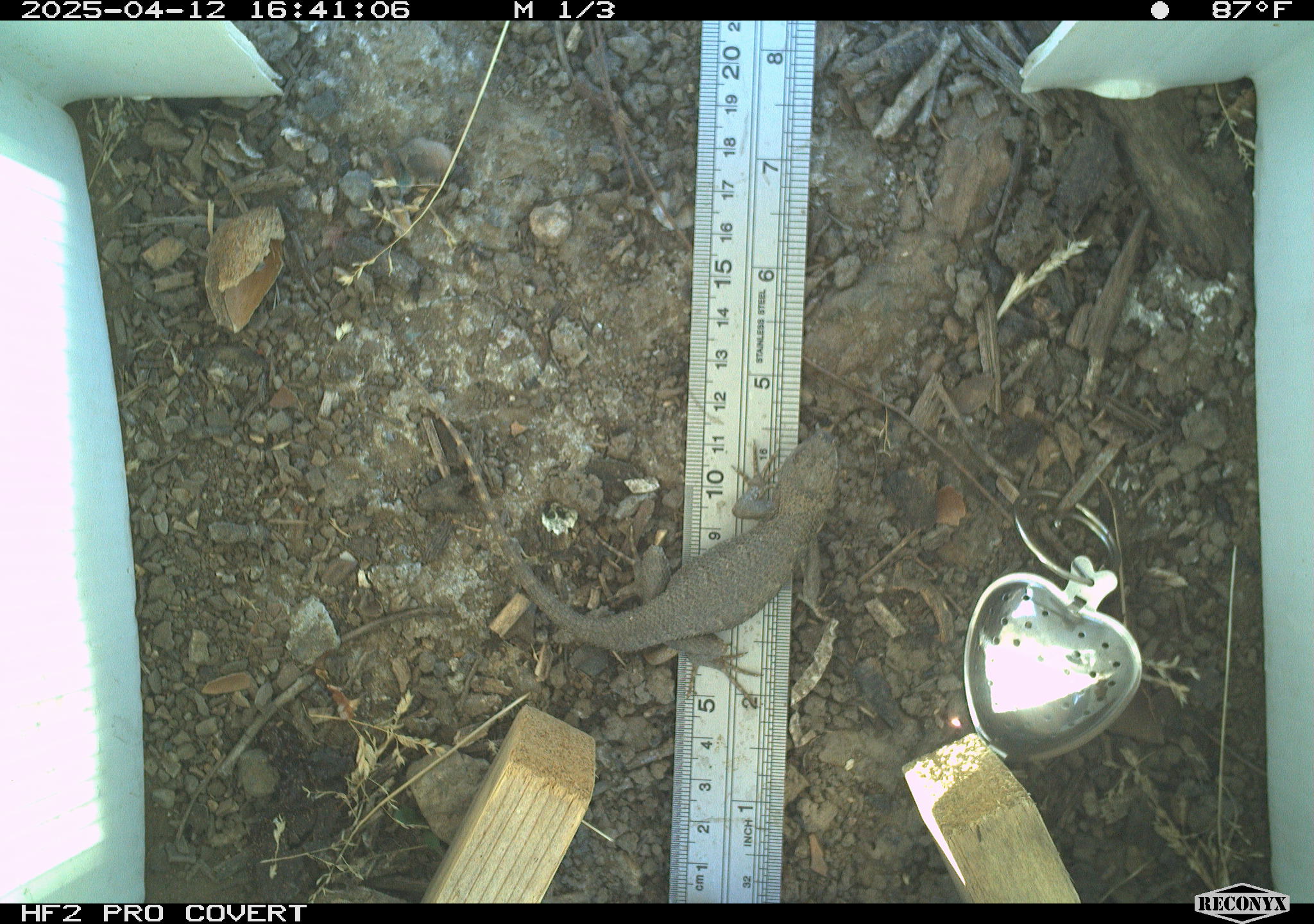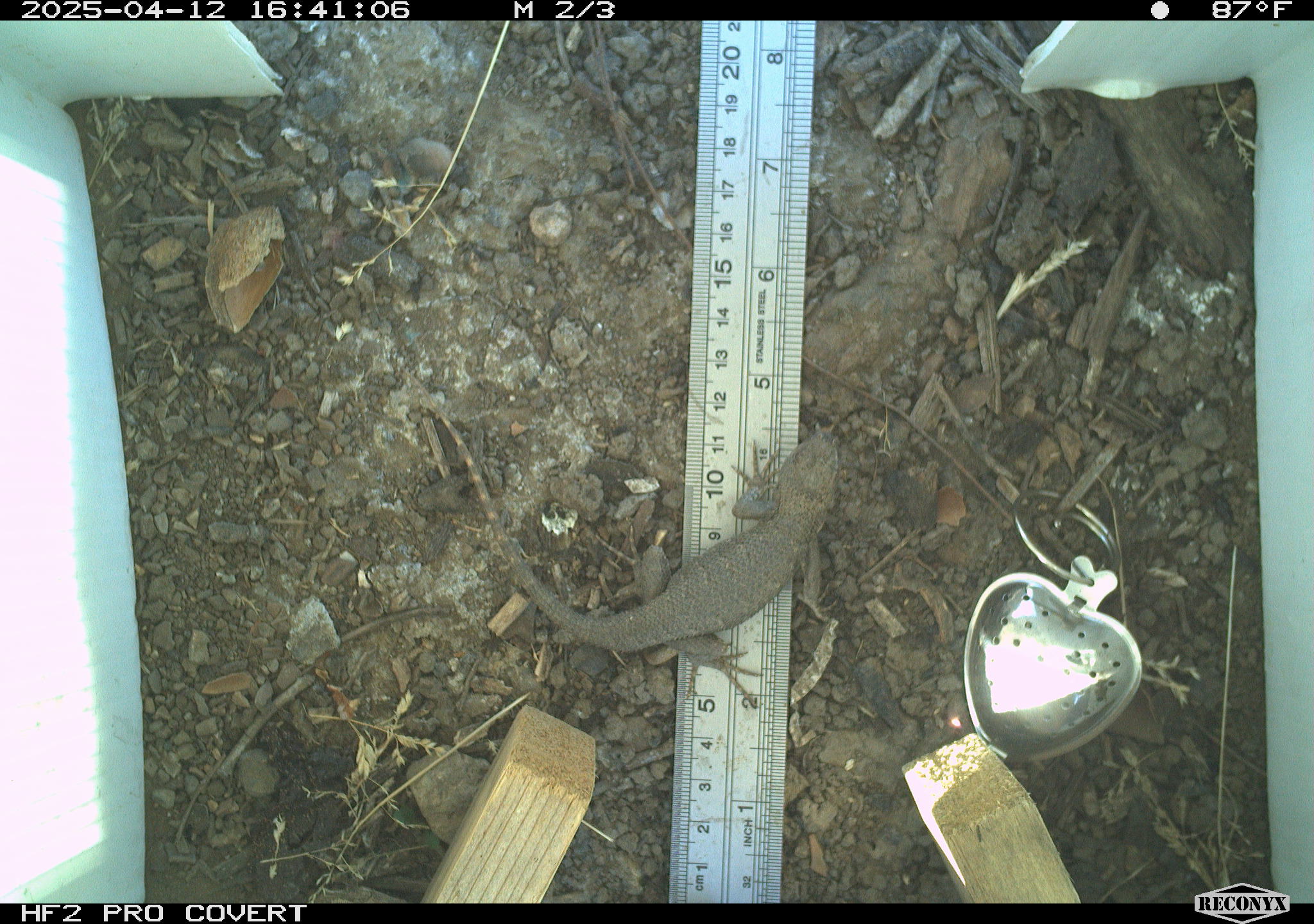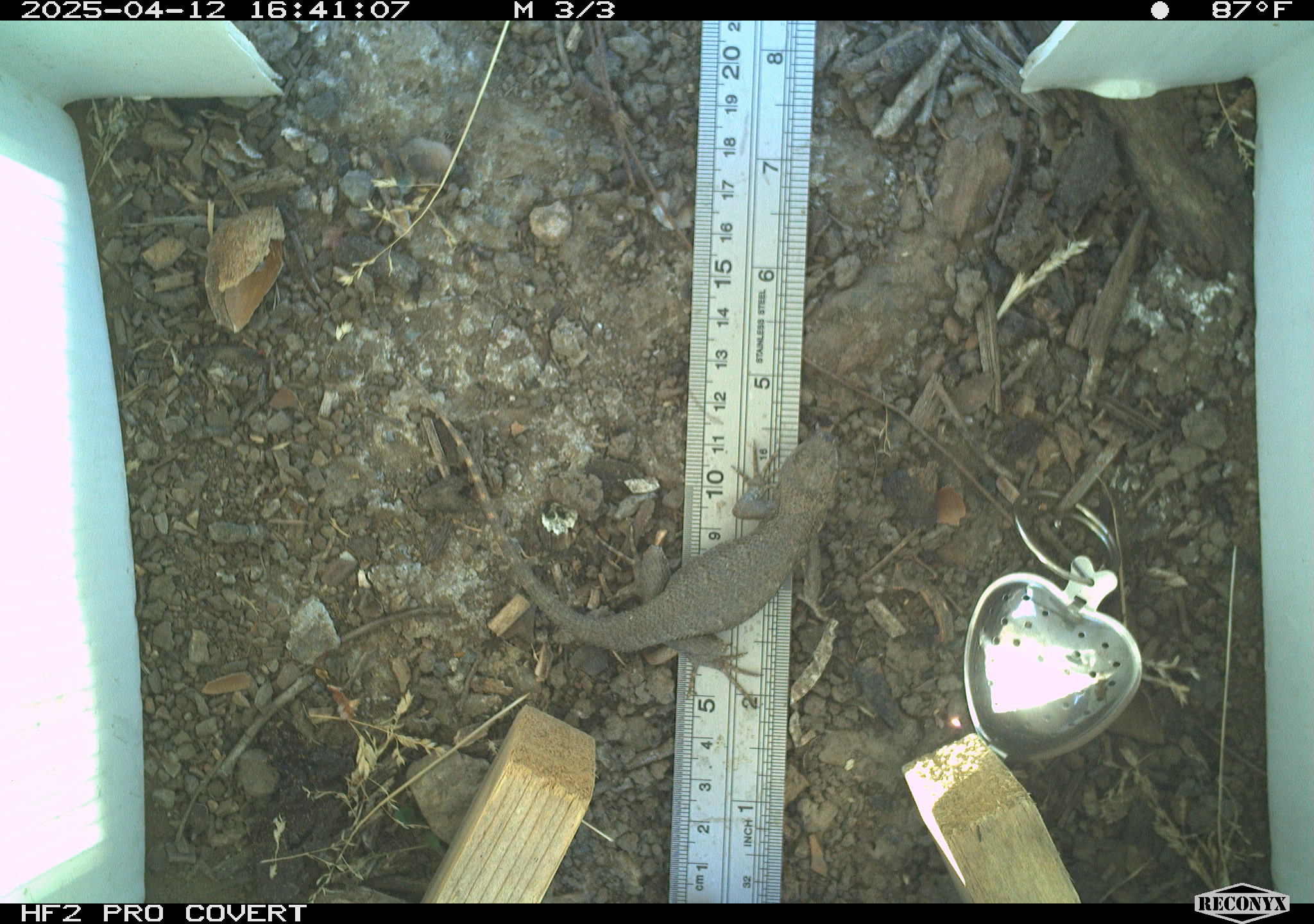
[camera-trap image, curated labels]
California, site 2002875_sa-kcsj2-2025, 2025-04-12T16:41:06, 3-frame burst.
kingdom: Animalia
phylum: Chordata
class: Reptilia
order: Squamata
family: Phrynosomatidae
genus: Sceloporus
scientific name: Sceloporus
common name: spiny lizards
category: sceloporus species